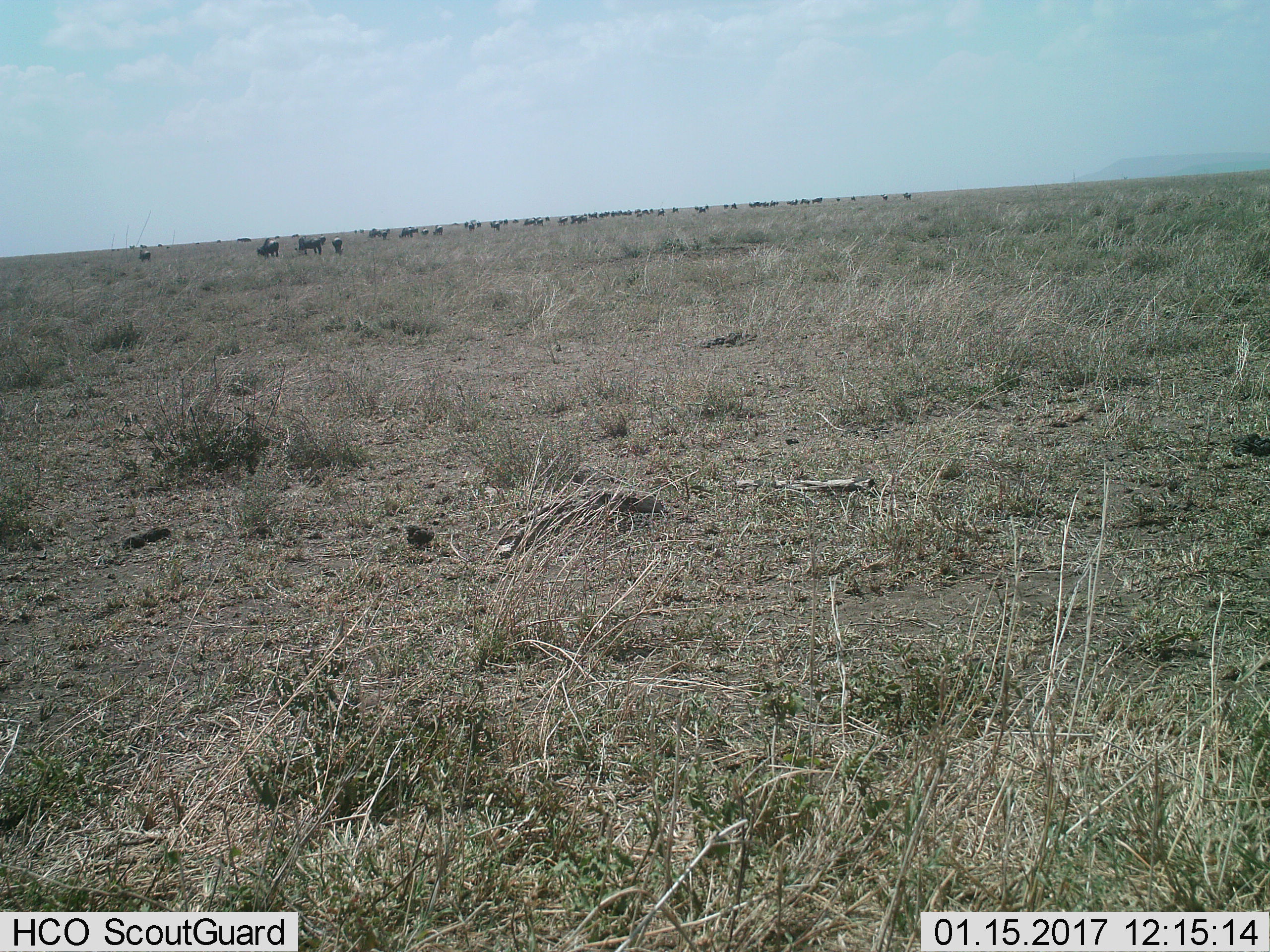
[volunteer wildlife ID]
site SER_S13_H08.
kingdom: Animalia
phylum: Chordata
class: Mammalia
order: Artiodactyla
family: Bovidae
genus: Connochaetes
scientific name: Connochaetes taurinus taurinus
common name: blue wildebeest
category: wildebeestblue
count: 11-50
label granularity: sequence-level